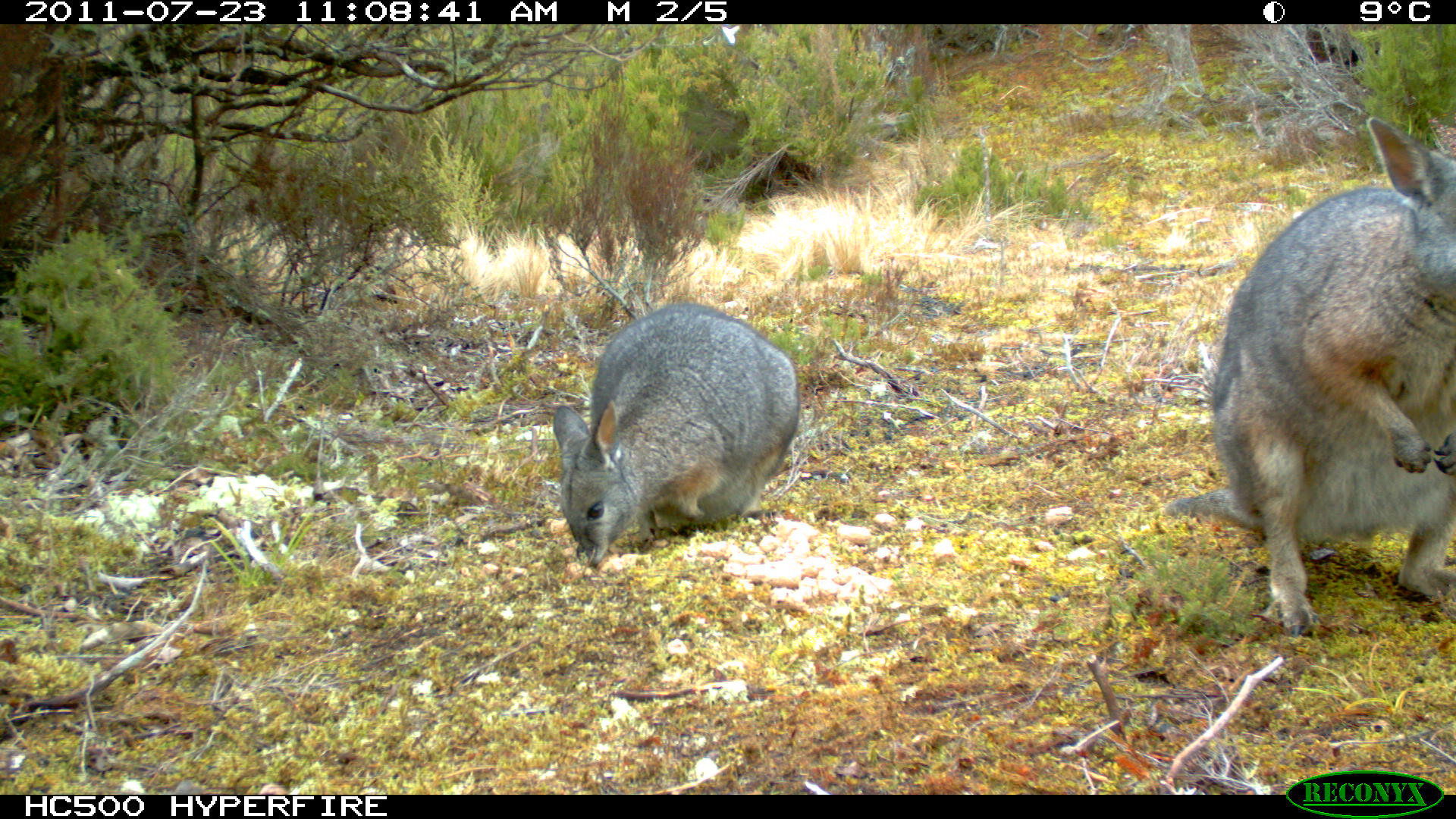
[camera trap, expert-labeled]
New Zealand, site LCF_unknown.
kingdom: Animalia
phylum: Chordata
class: Mammalia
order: Diprotodontia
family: Macropodidae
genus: Notamacropus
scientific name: Notamacropus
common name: wallaby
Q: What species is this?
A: Wallaby (Notamacropus).